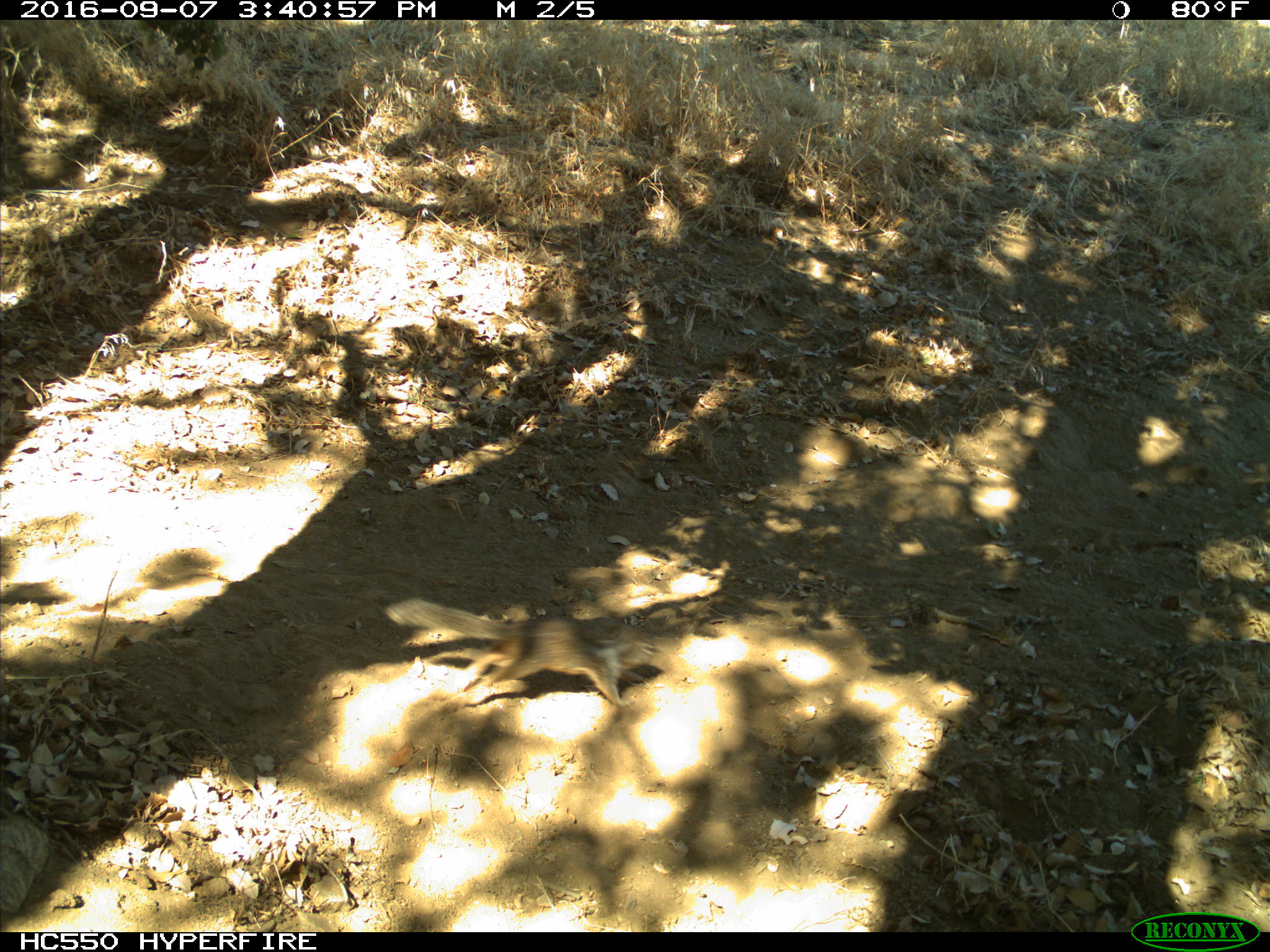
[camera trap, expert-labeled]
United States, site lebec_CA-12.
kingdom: Animalia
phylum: Chordata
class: Mammalia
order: Rodentia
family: Sciuridae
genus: Otospermophilus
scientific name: Otospermophilus beecheyi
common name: california ground squirrel